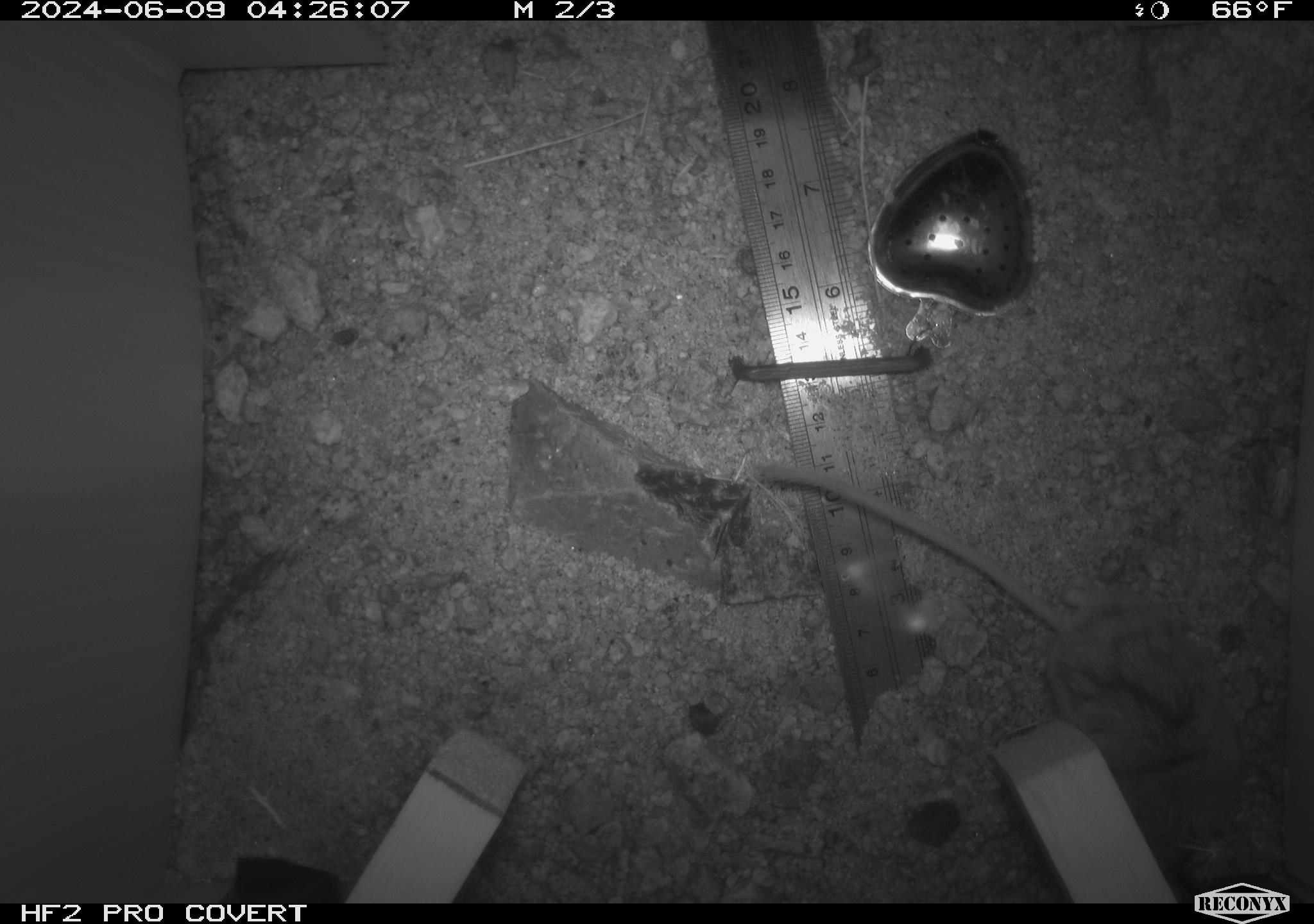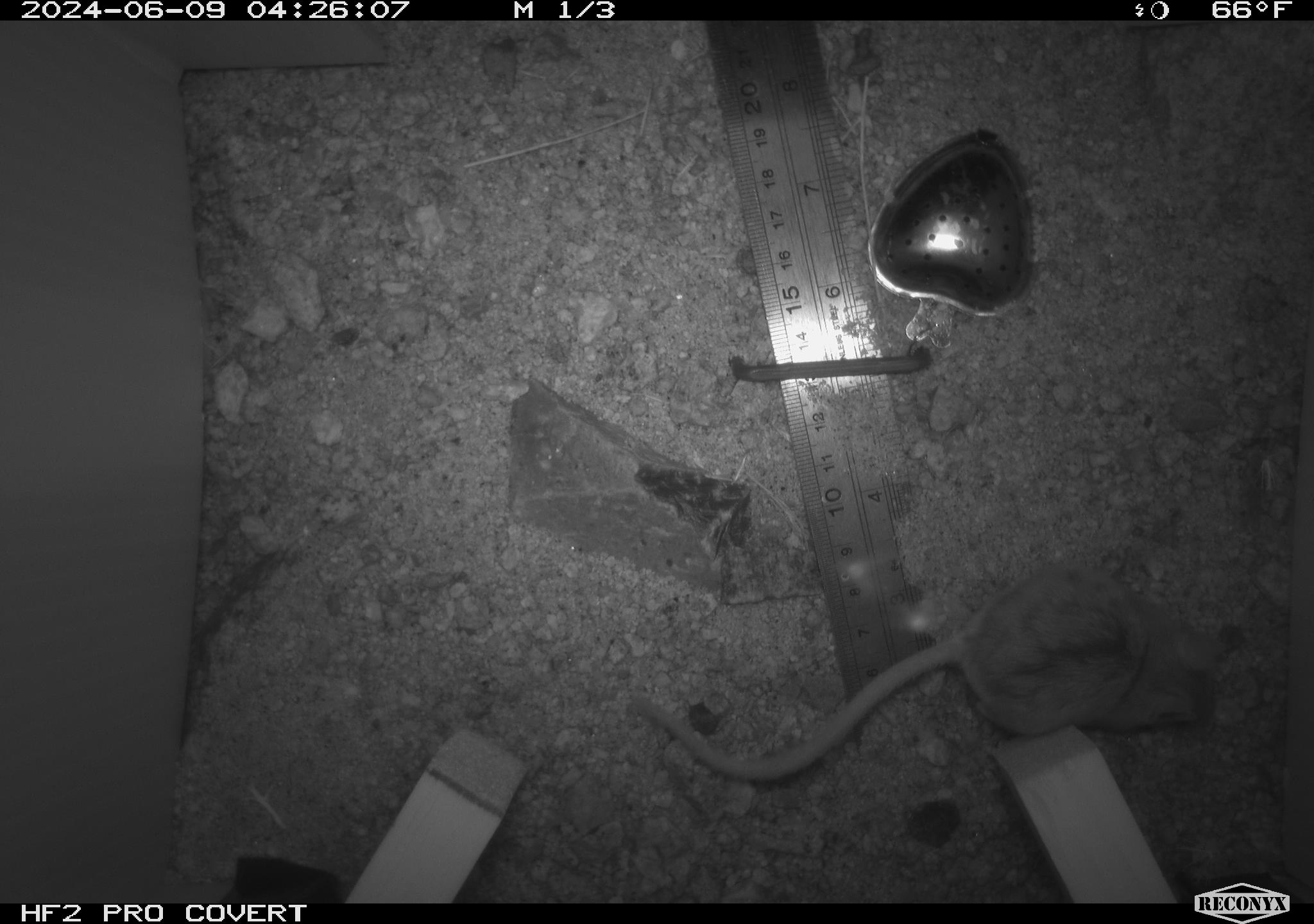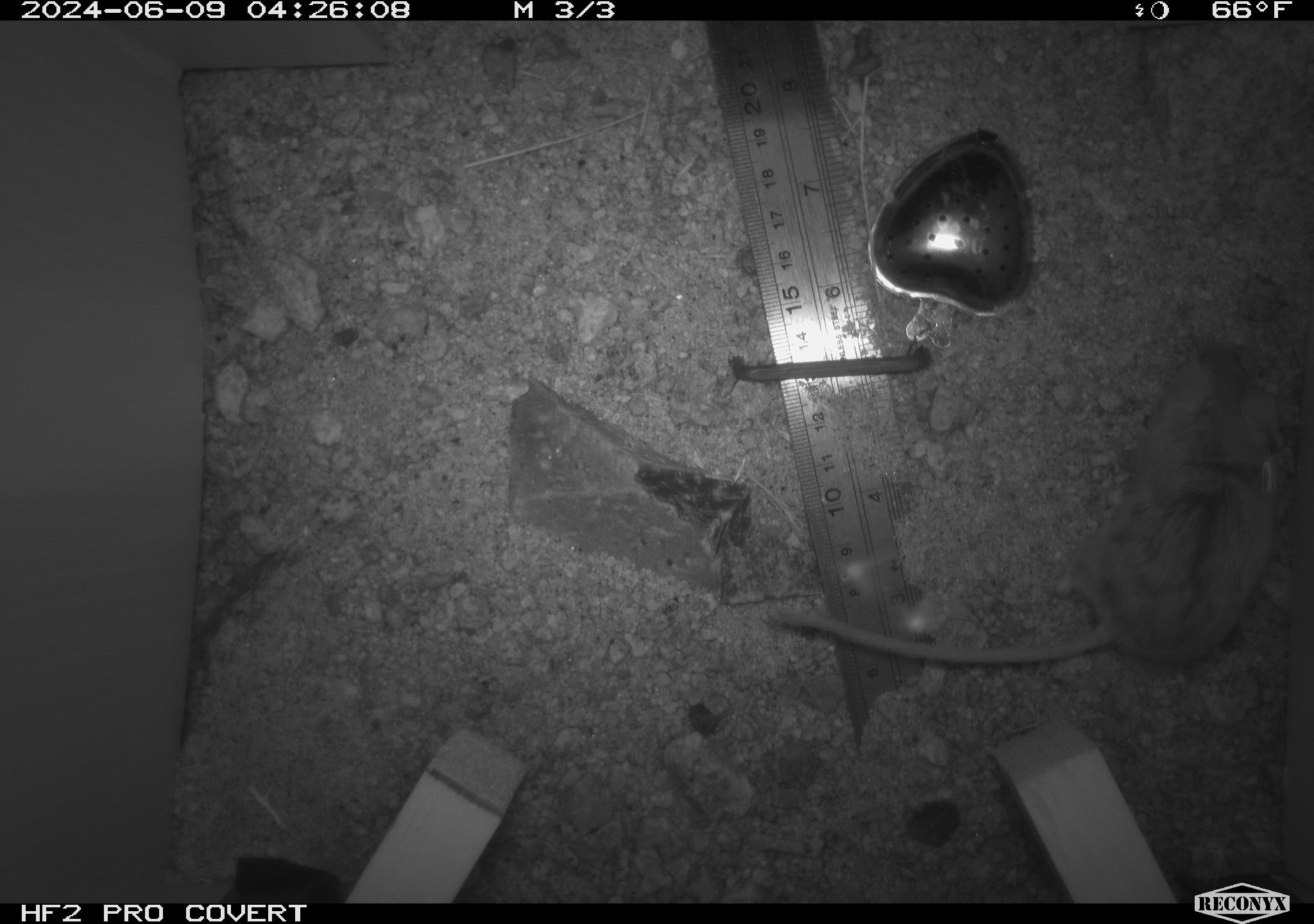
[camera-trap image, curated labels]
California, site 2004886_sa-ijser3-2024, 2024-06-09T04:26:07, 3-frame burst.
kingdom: Animalia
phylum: Chordata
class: Mammalia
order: Rodentia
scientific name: Rodentia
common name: mouse species